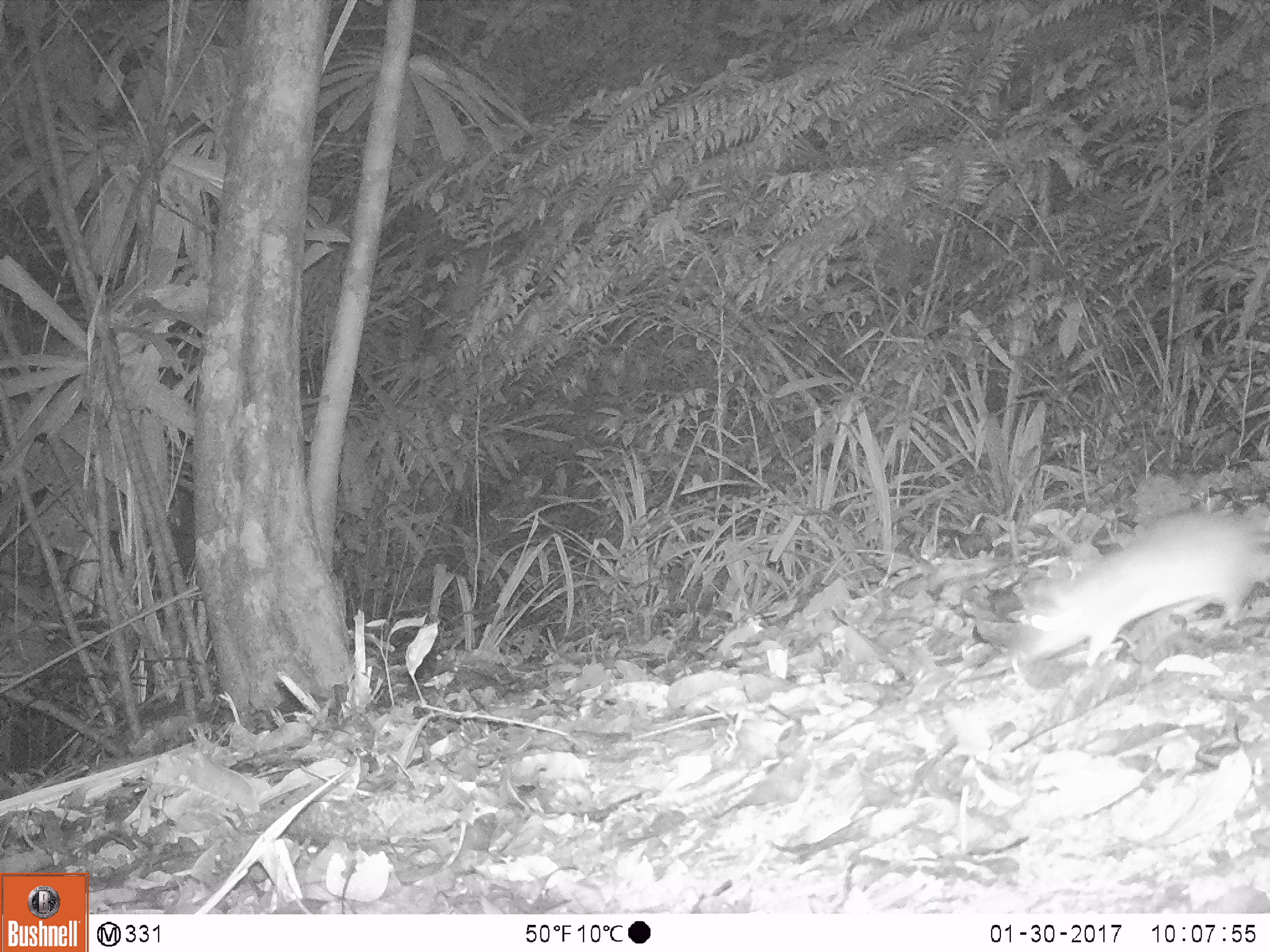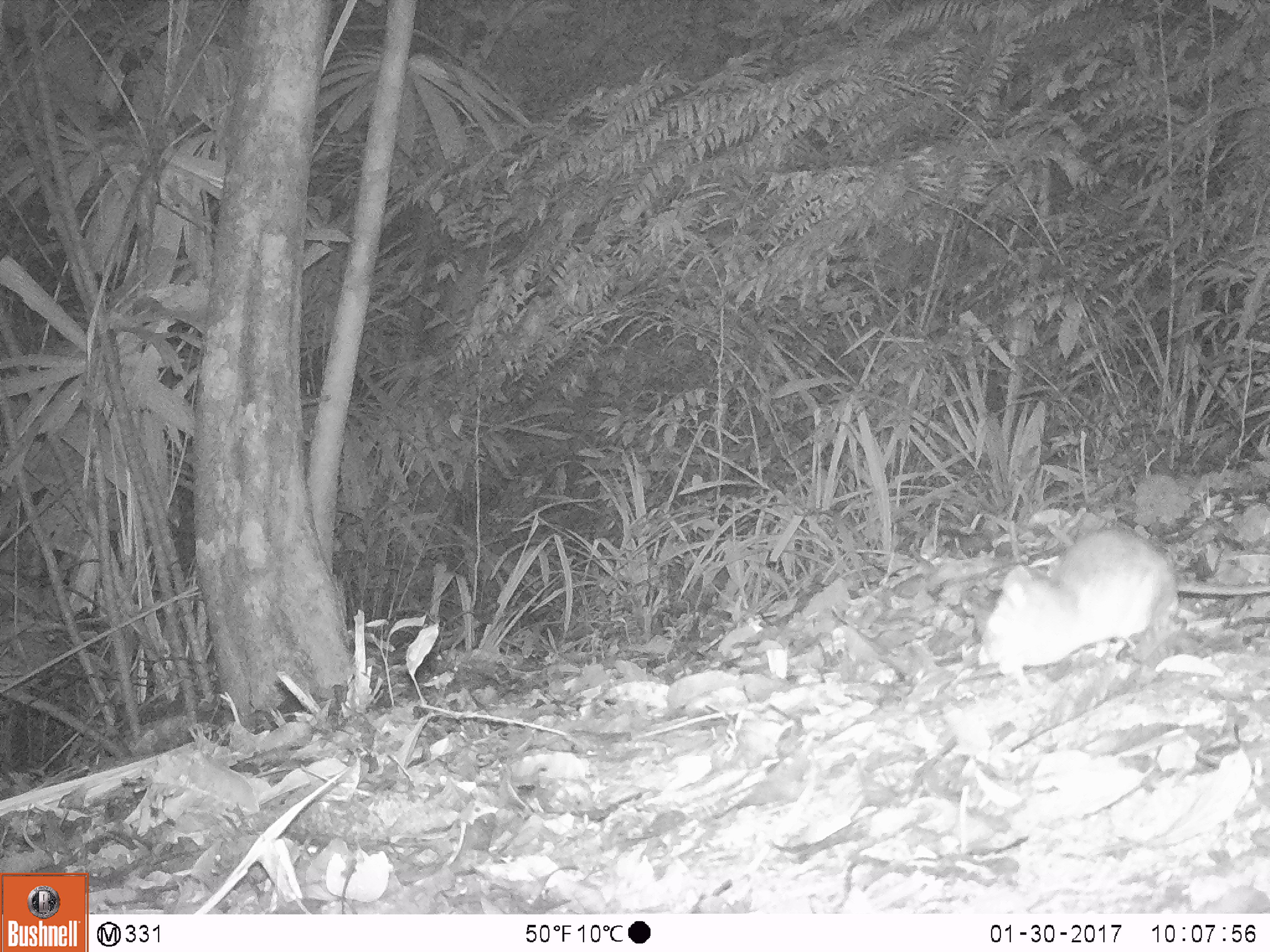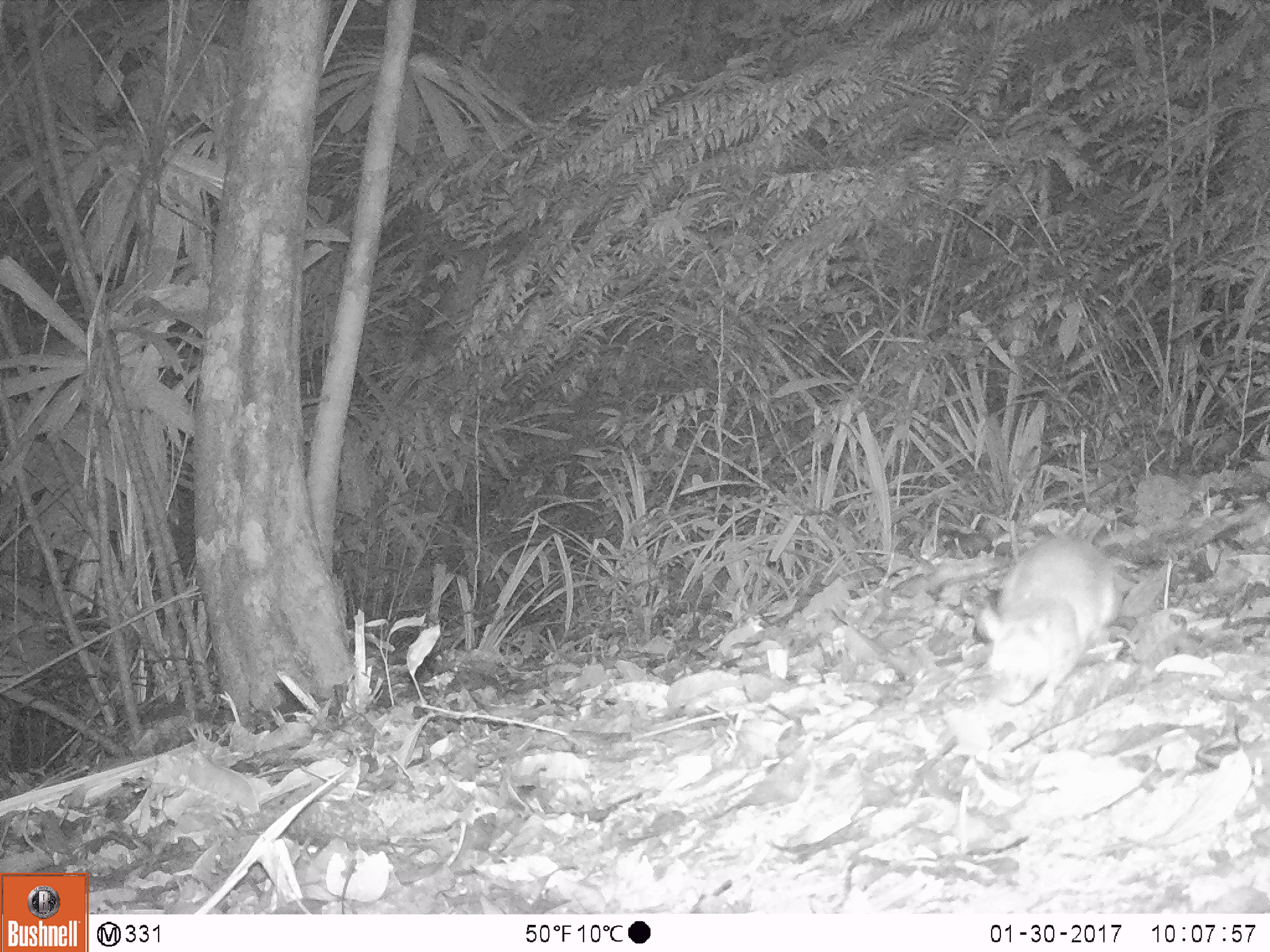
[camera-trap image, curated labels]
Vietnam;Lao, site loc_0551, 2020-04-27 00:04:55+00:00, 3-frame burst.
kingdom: Animalia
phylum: Chordata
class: Mammalia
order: Rodentia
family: Muridae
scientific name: Muridae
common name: old-world mice and rats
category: unidentified murid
Unidentified murid (old-world mice and rats) (Muridae). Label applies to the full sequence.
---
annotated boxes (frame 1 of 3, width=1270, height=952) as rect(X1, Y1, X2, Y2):
unidentified murid: rect(1020, 508, 1270, 671)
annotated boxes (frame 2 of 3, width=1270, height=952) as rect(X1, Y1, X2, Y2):
unidentified murid: rect(974, 519, 1270, 676)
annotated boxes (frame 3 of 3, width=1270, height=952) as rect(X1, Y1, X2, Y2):
unidentified murid: rect(975, 533, 1116, 708)